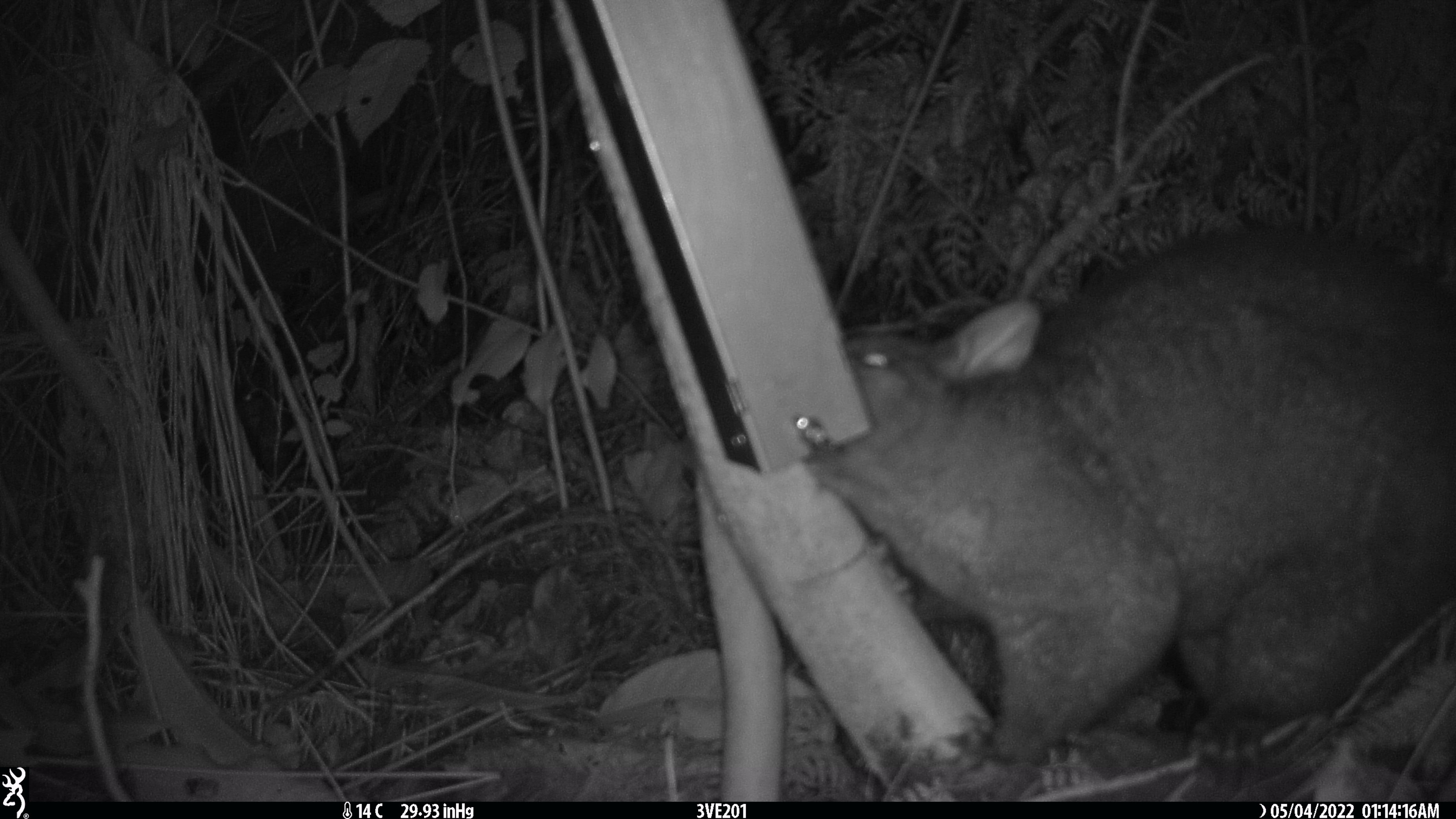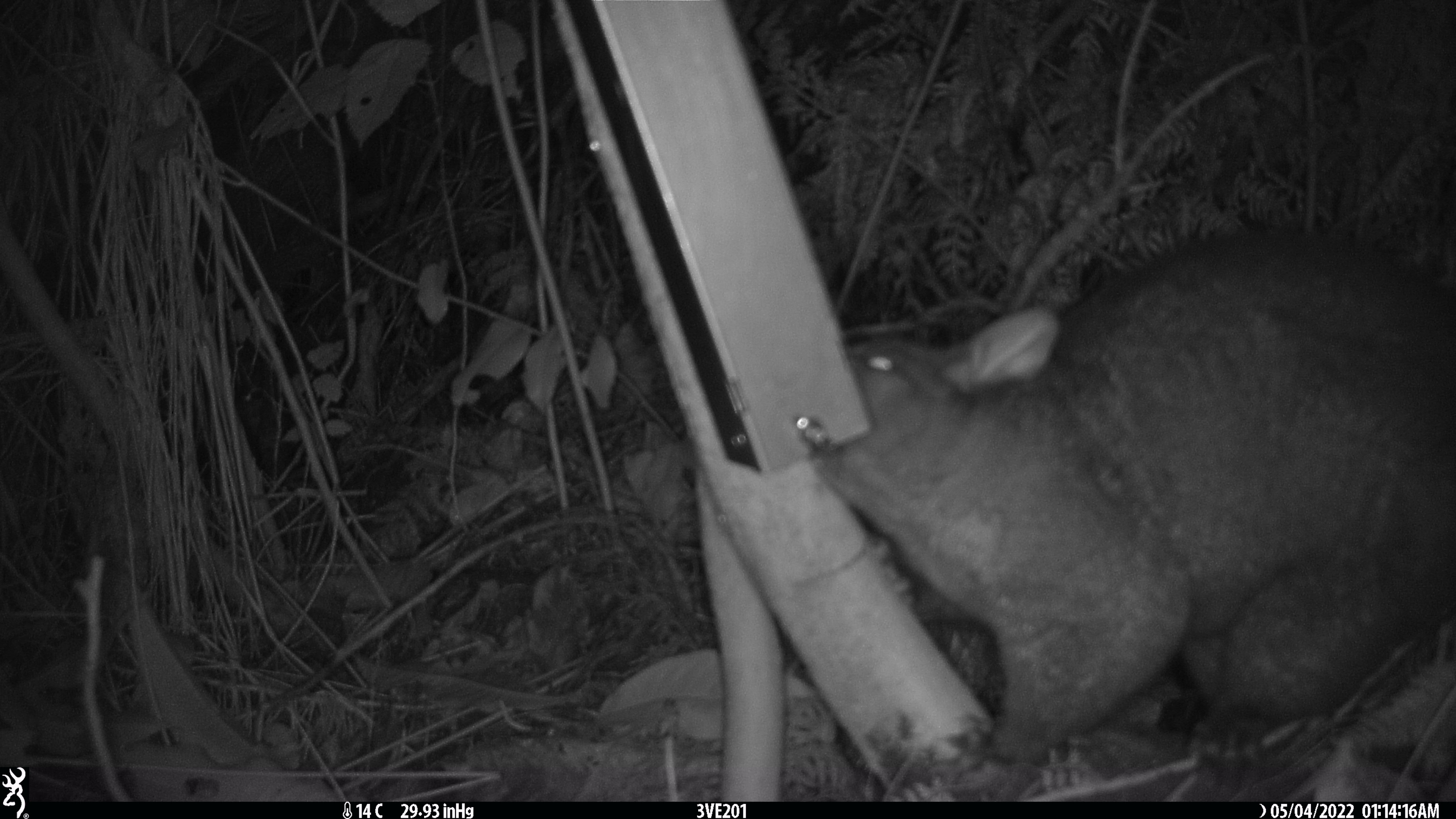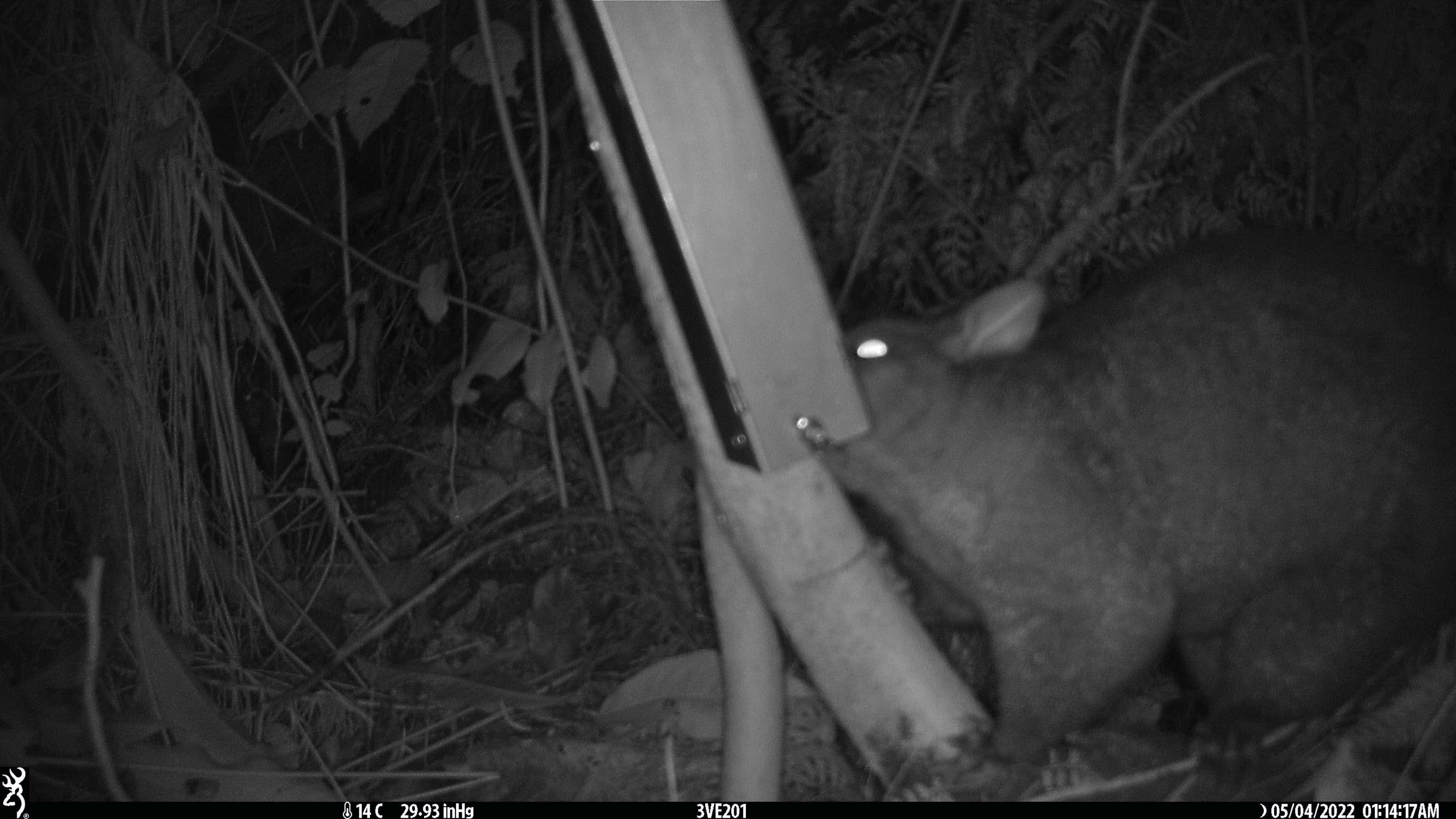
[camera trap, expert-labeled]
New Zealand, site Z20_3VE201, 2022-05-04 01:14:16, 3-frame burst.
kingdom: Animalia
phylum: Chordata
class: Mammalia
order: Diprotodontia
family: Phalangeridae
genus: Trichosurus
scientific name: Trichosurus vulpecula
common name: common brushtail possum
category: possum